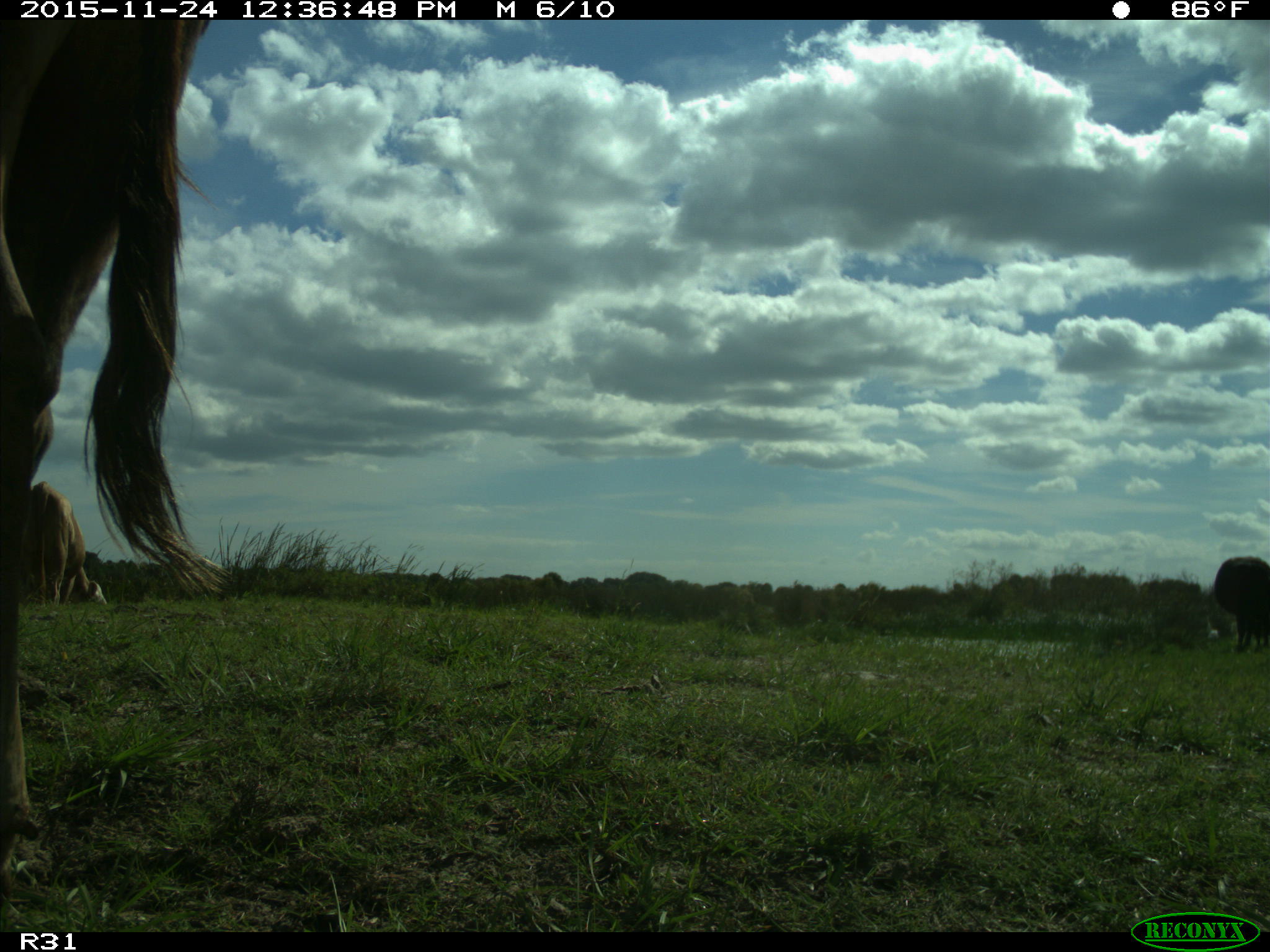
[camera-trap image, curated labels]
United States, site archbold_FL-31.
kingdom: Animalia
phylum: Chordata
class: Mammalia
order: Artiodactyla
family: Bovidae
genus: Bos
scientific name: Bos taurus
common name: domestic cow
Bos taurus (domestic cow).